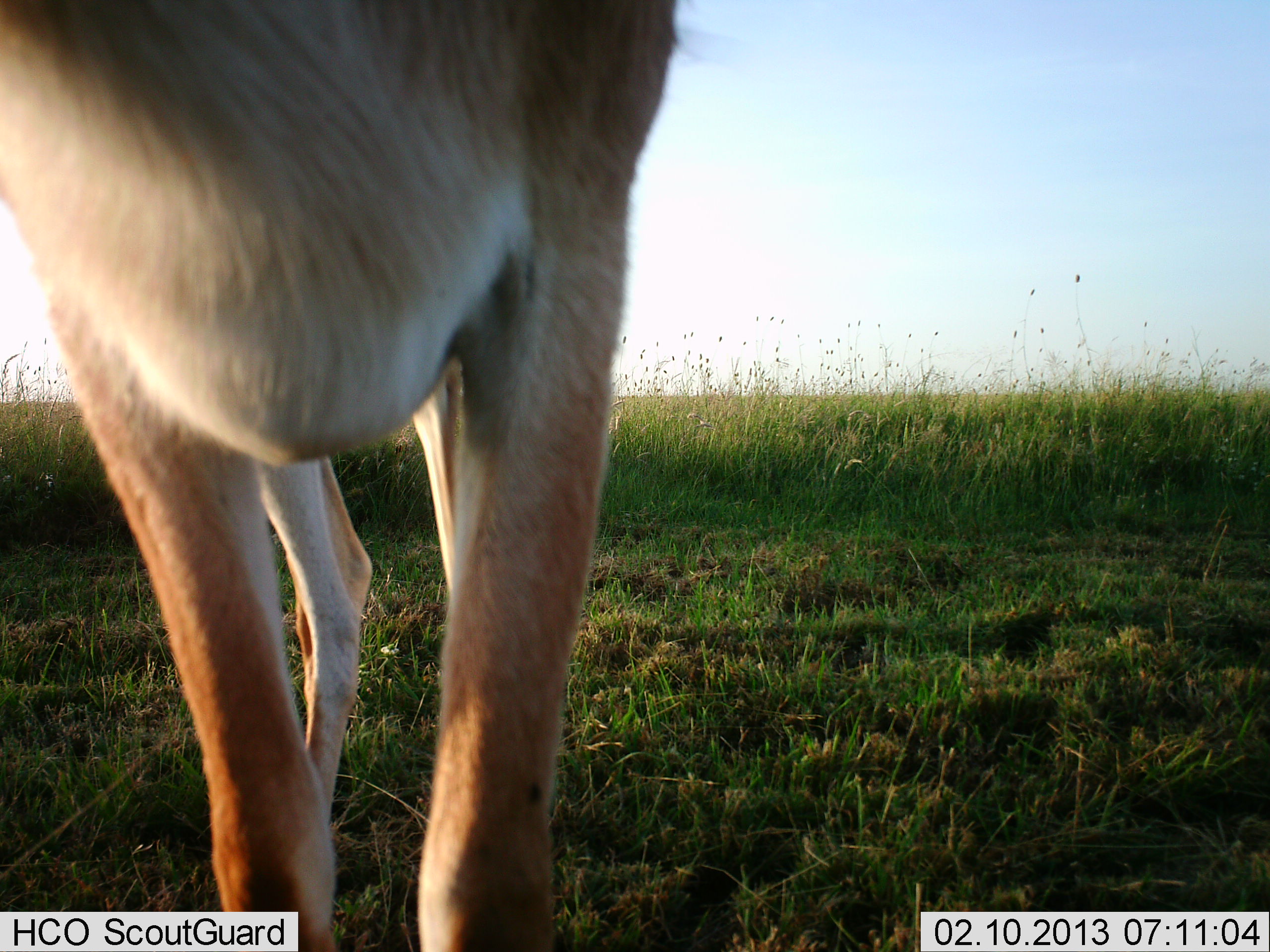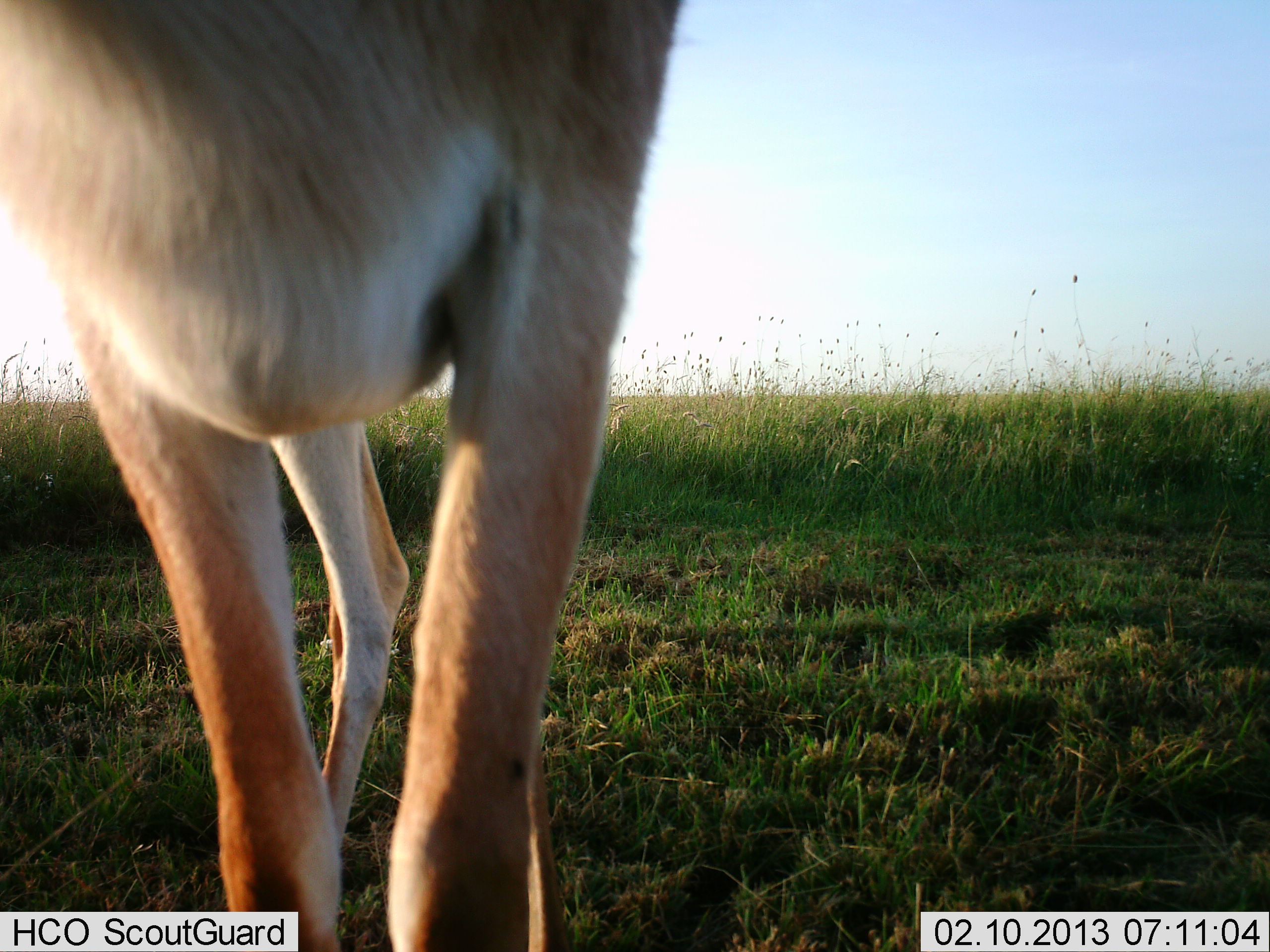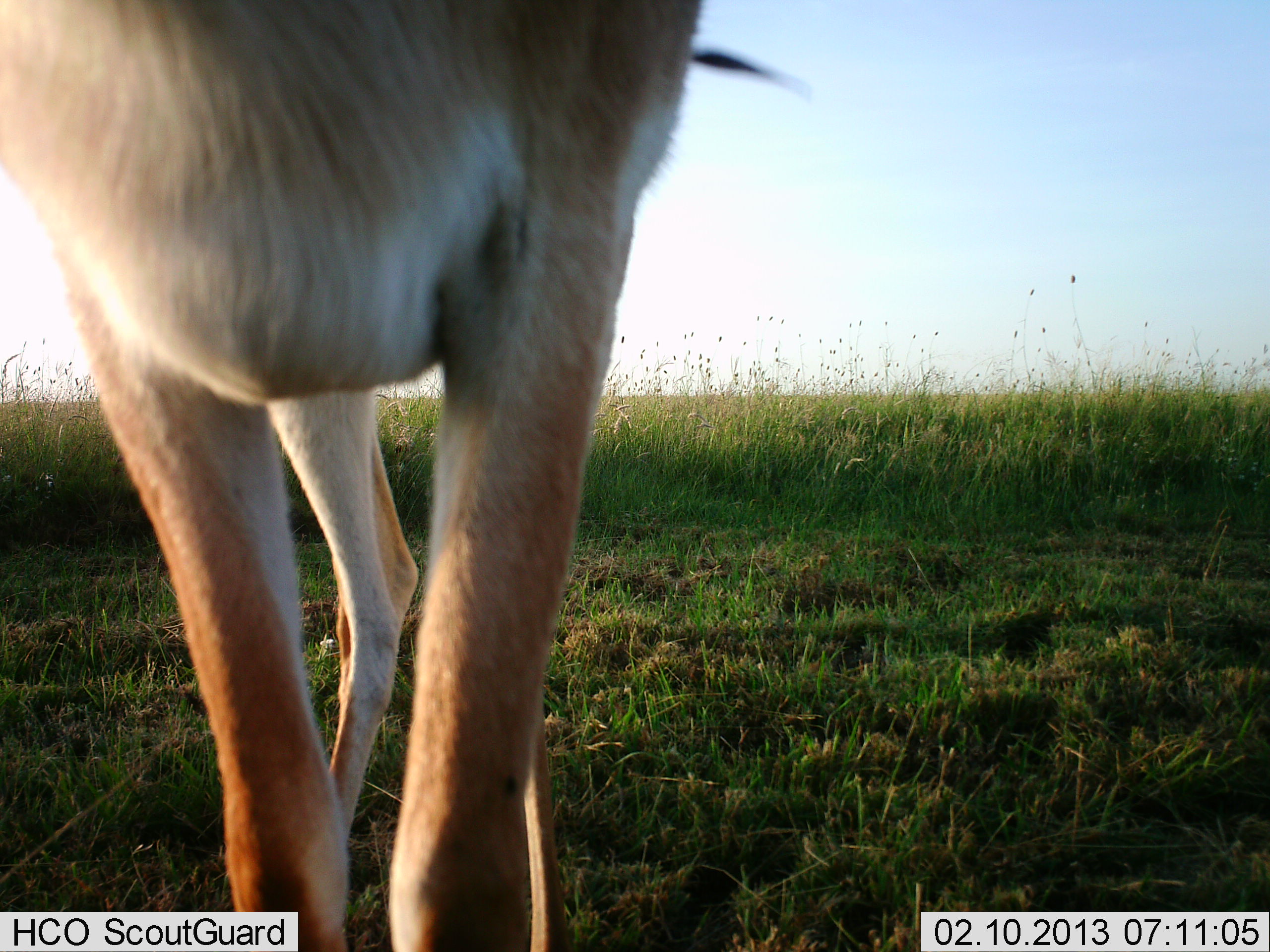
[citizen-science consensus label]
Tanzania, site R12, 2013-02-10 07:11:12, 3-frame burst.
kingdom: Animalia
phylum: Chordata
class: Mammalia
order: Artiodactyla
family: Bovidae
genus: Eudorcas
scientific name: Eudorcas thomsonii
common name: thomson's gazelle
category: gazellethomsons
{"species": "gazellethomsons (thomson's gazelle) (Eudorcas thomsonii)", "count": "1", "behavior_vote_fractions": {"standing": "100%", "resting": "0%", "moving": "0%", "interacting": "0%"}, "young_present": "0%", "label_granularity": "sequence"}